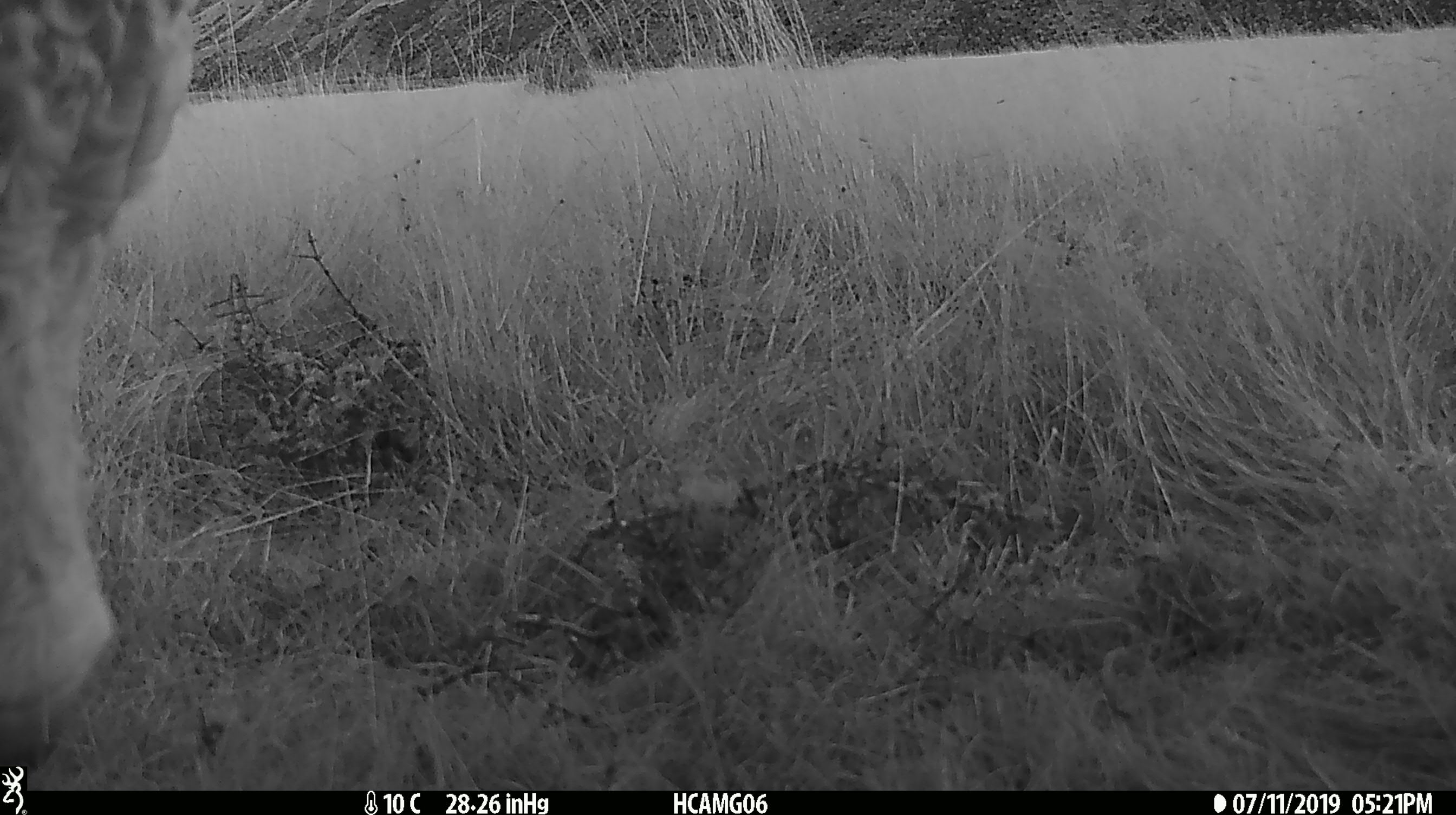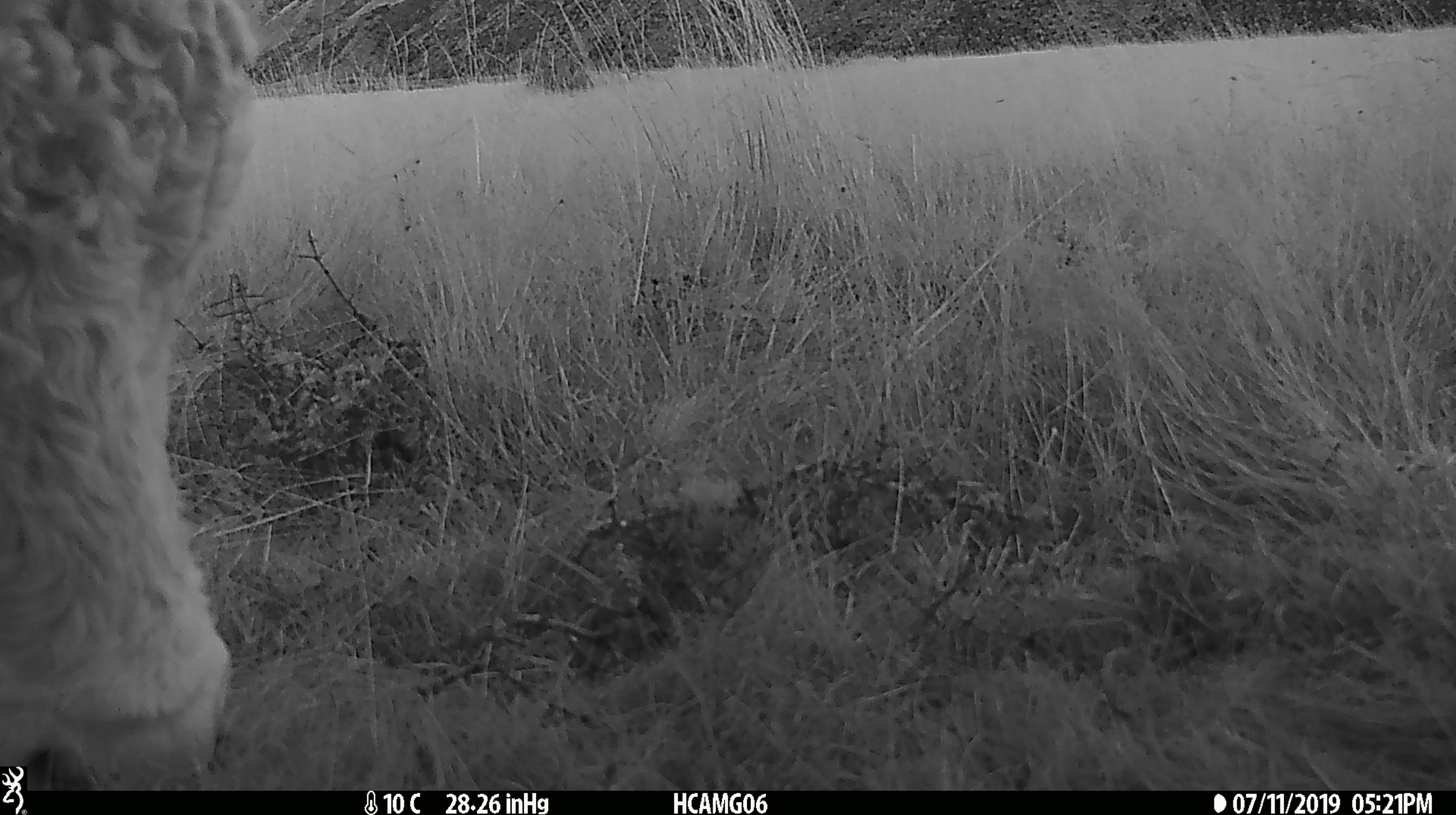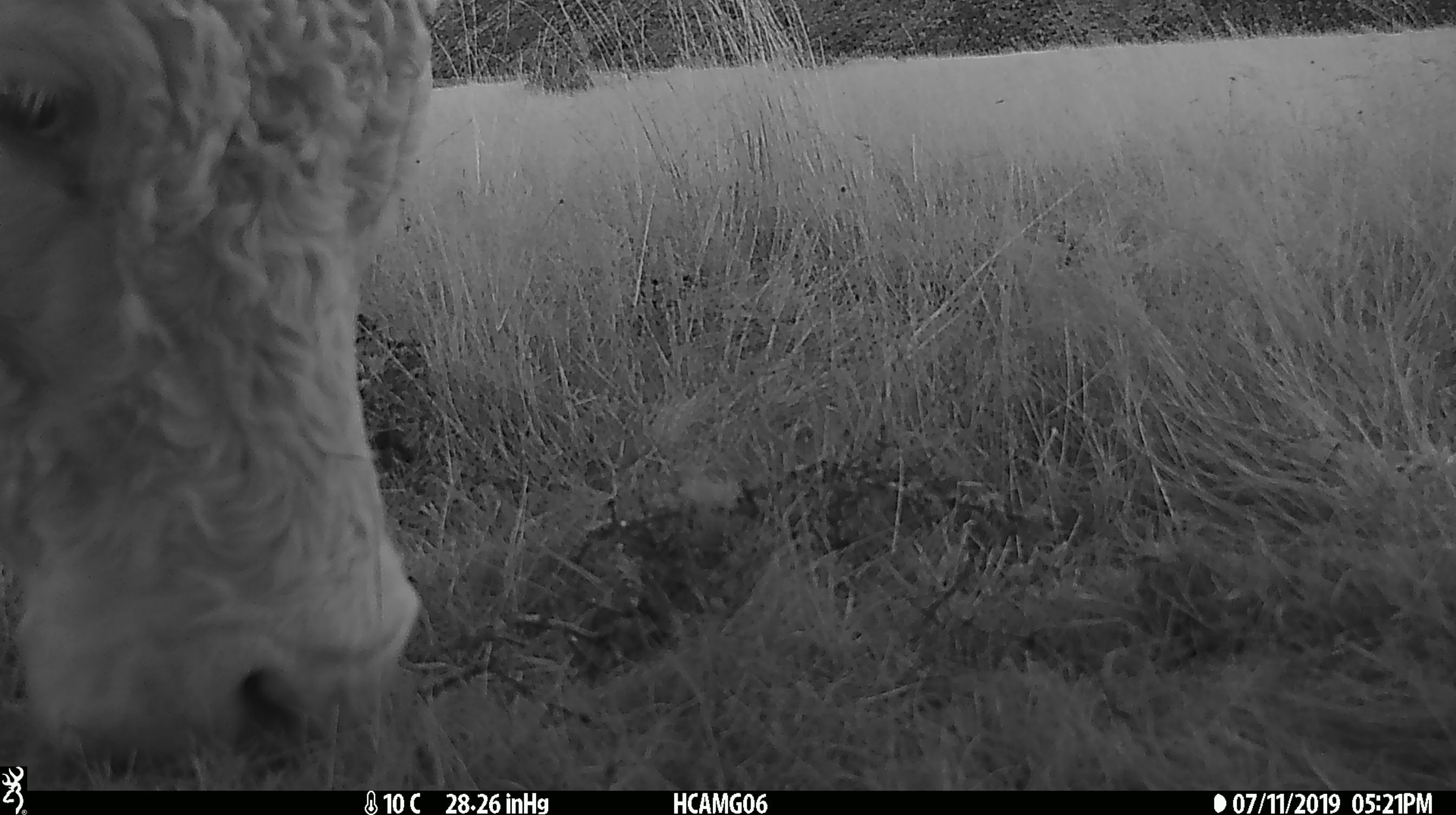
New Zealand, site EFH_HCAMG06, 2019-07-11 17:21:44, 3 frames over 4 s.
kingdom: Animalia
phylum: Chordata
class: Mammalia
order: Artiodactyla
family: Bovidae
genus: Bos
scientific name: Bos taurus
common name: domestic cow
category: cow